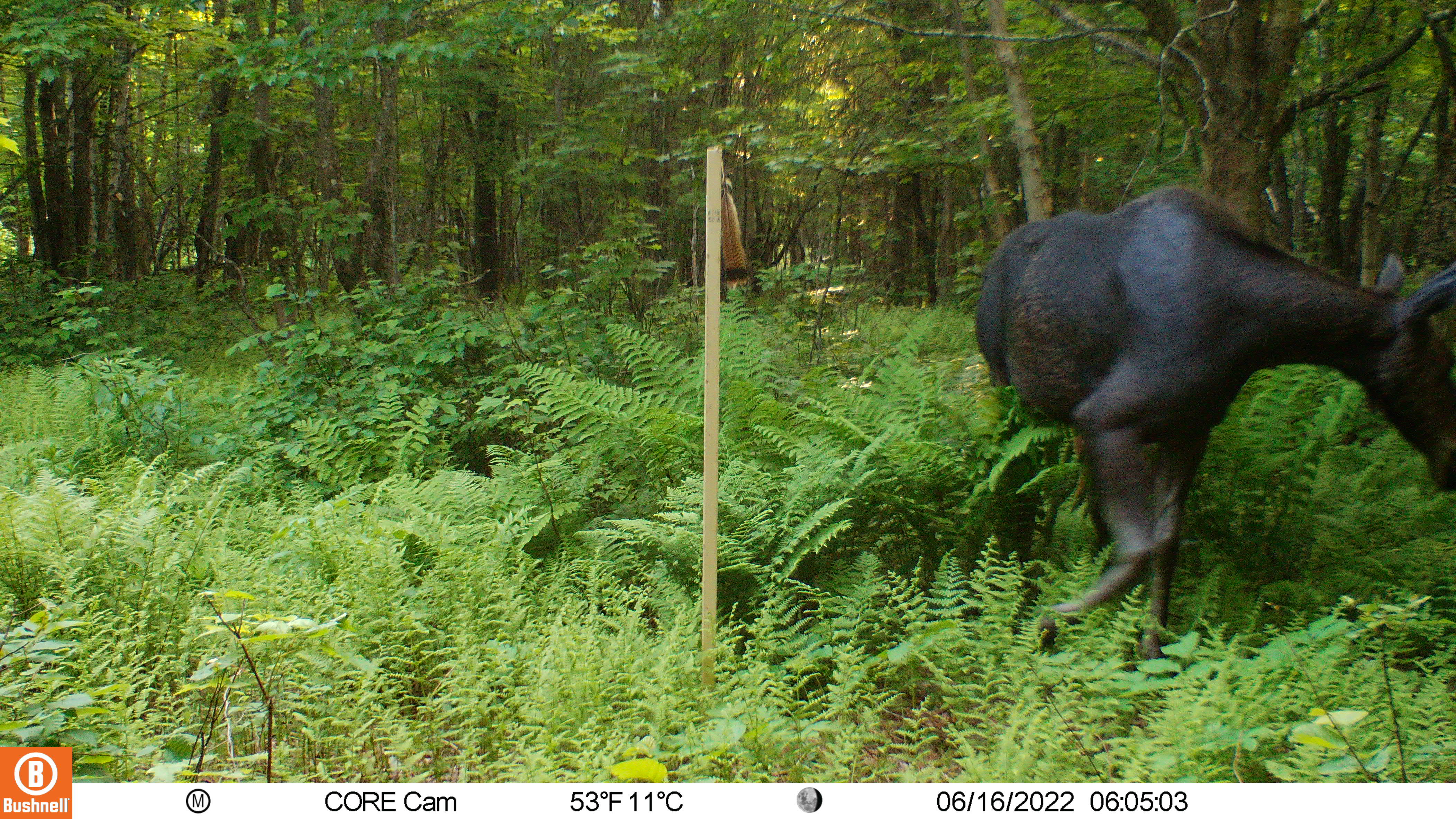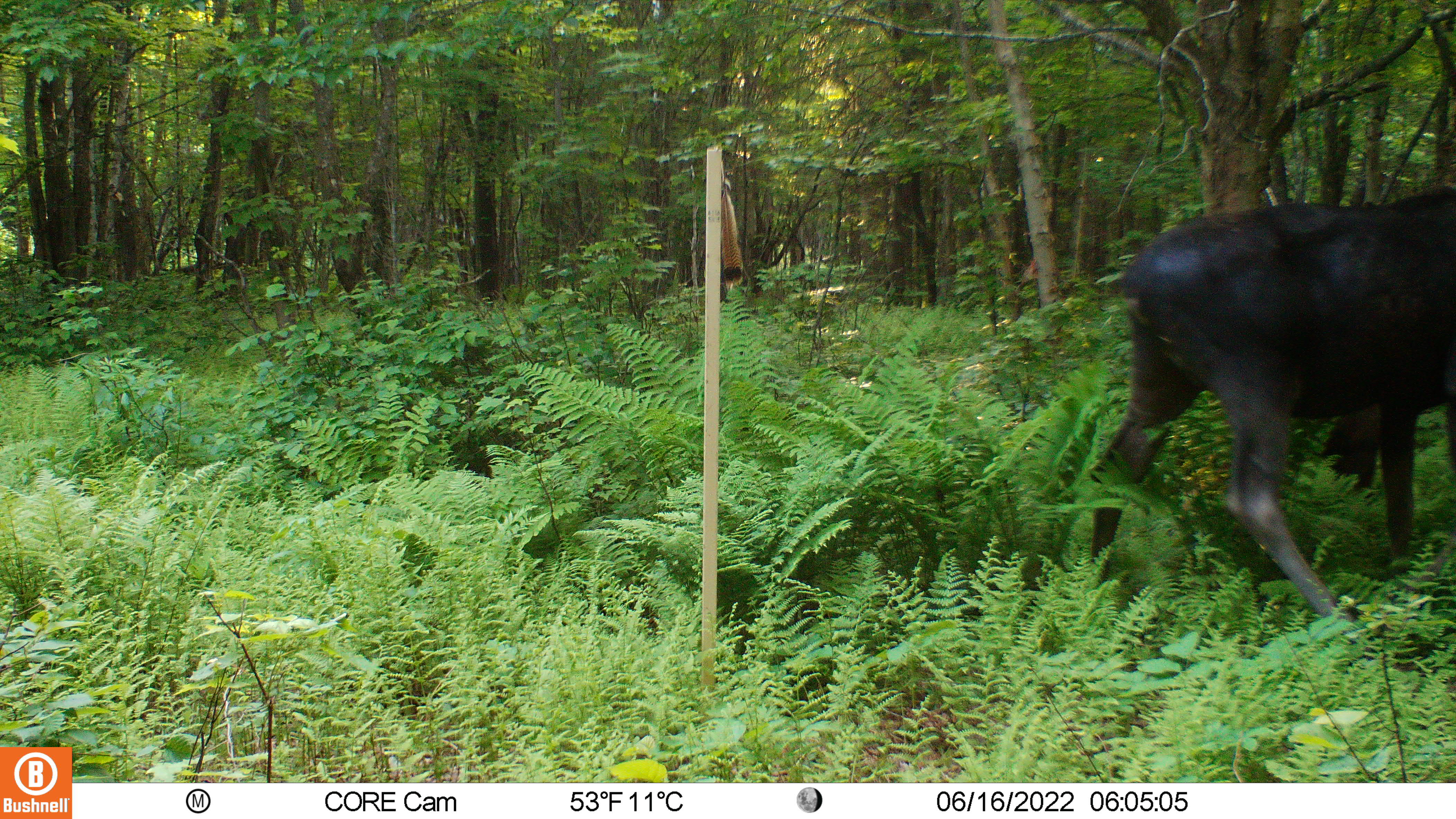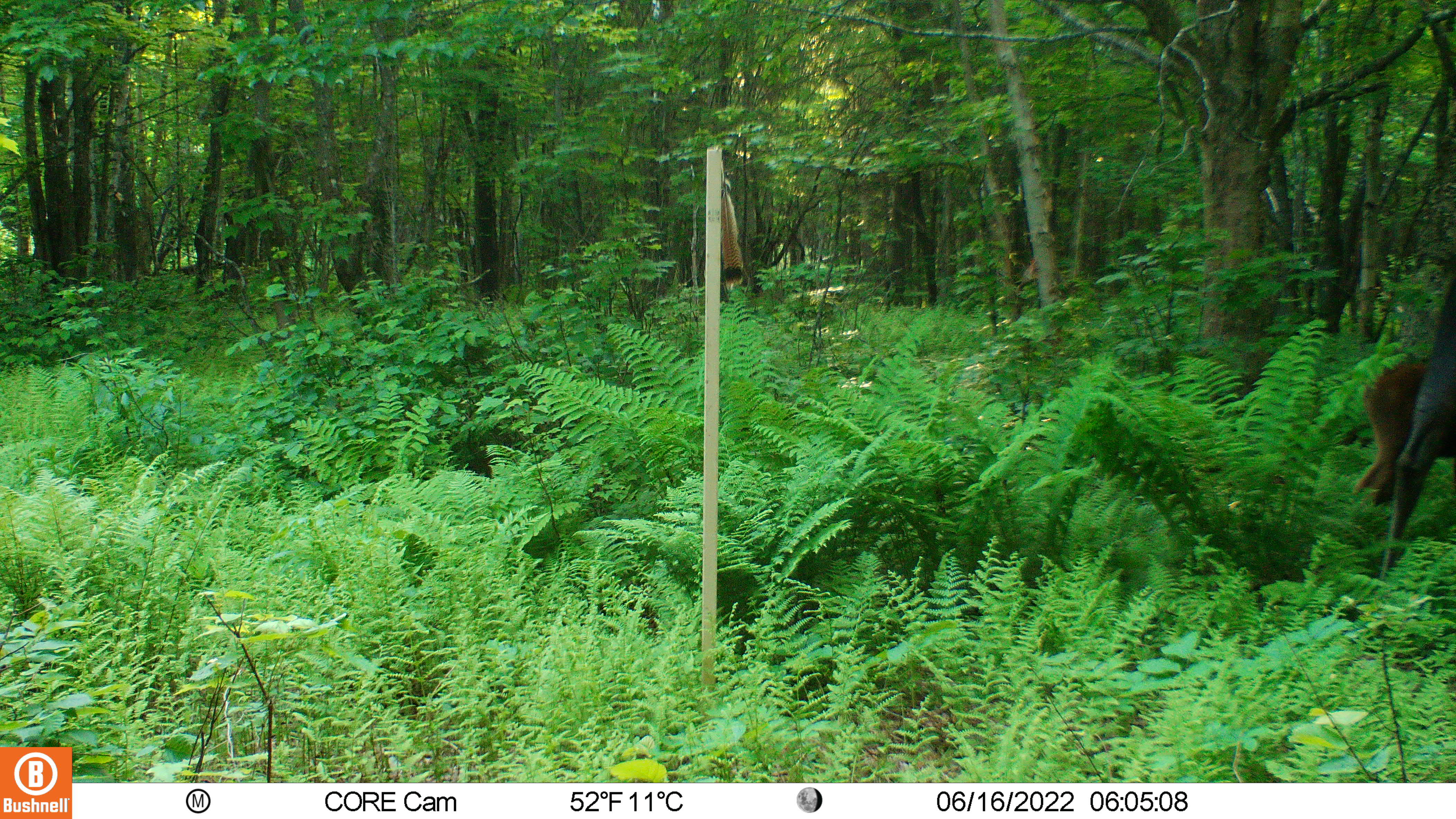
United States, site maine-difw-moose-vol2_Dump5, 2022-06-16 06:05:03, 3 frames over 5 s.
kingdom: Animalia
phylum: Chordata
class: Mammalia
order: Artiodactyla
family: Cervidae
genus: Alces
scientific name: Alces alces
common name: moose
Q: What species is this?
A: Moose (Alces alces).